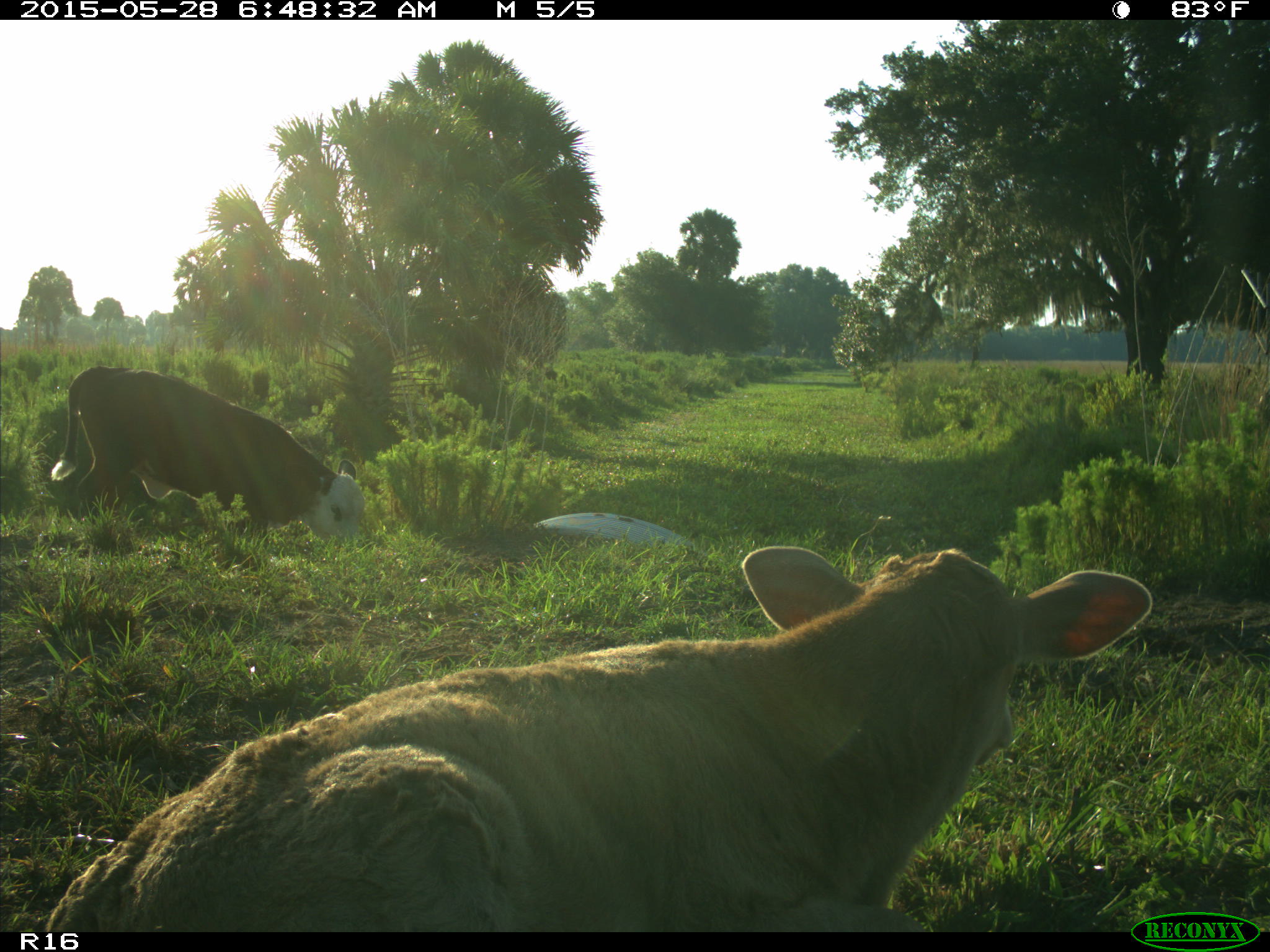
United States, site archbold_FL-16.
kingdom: Animalia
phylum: Chordata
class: Mammalia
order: Artiodactyla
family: Bovidae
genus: Bos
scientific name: Bos taurus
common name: domestic cow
Bos taurus (domestic cow).